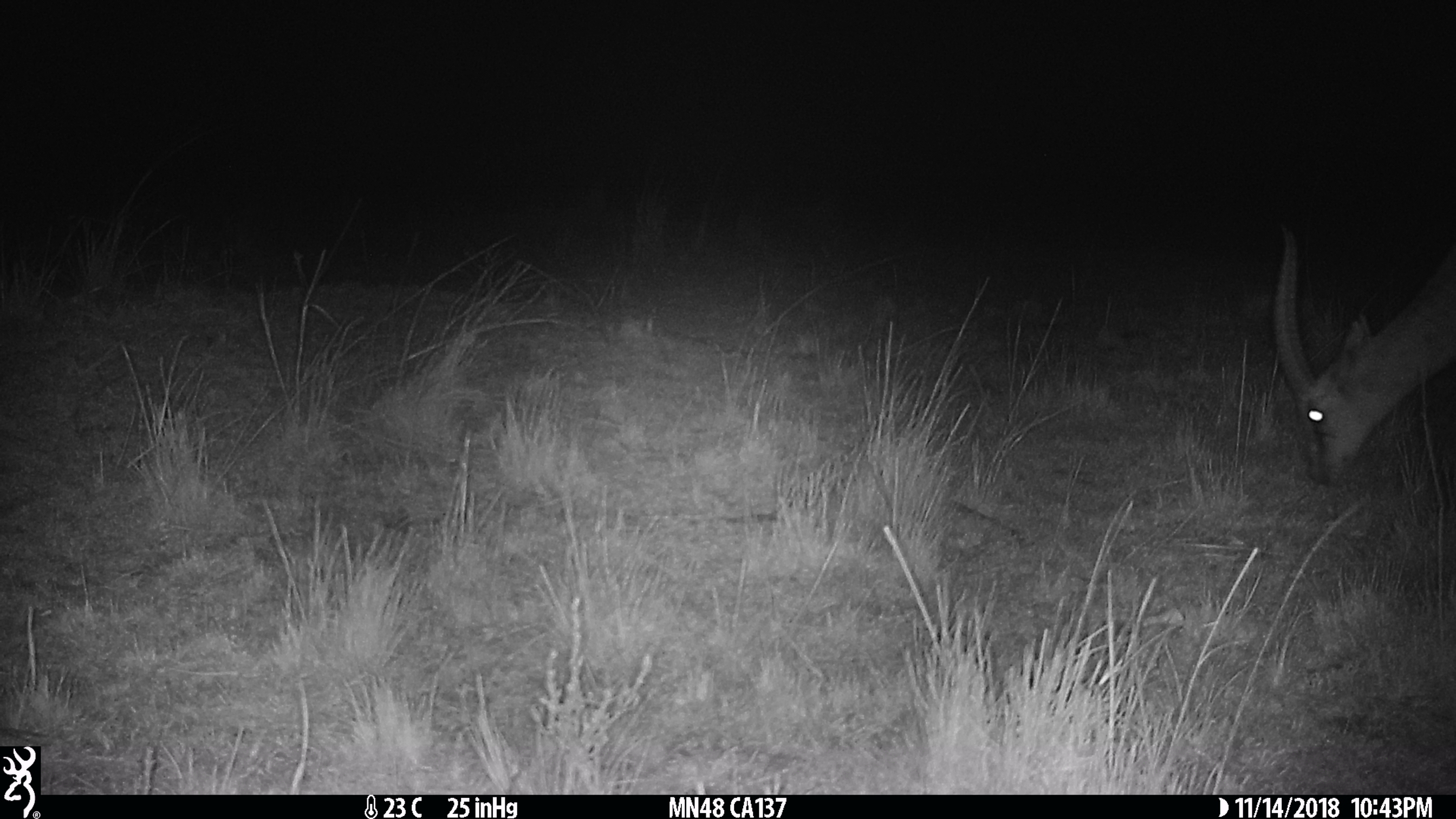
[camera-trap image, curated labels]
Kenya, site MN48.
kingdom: Animalia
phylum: Chordata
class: Mammalia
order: Artiodactyla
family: Bovidae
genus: Eudorcas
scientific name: Eudorcas thomsonii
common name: thomon's gazelle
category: gazelle thomsons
Gazelle thomsons (thomon's gazelle) (Eudorcas thomsonii).